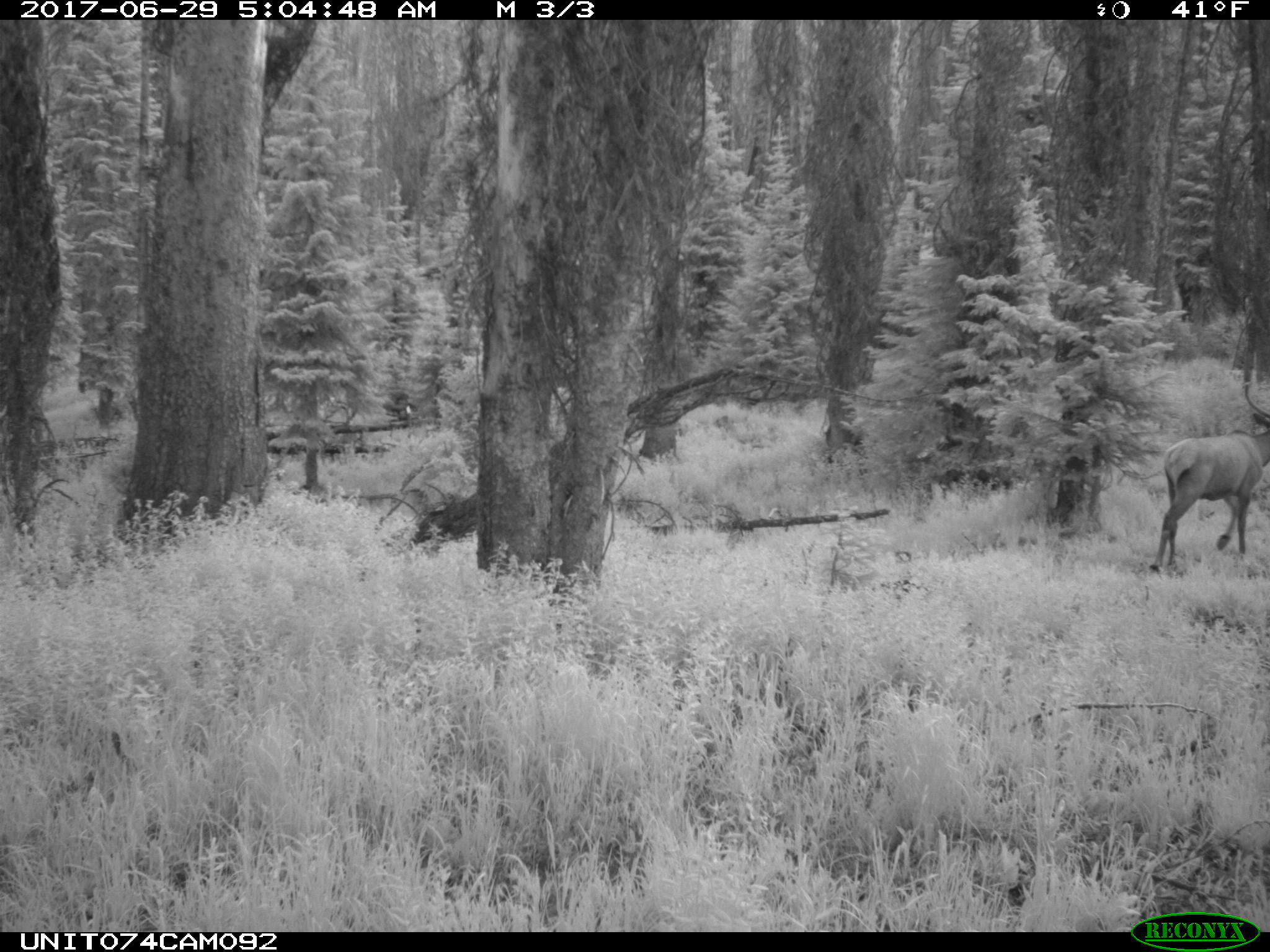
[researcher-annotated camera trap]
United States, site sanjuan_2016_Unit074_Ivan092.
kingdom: Animalia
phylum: Chordata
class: Mammalia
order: Artiodactyla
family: Cervidae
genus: Cervus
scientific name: Cervus elaphus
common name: red deer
Cervus elaphus (red deer).